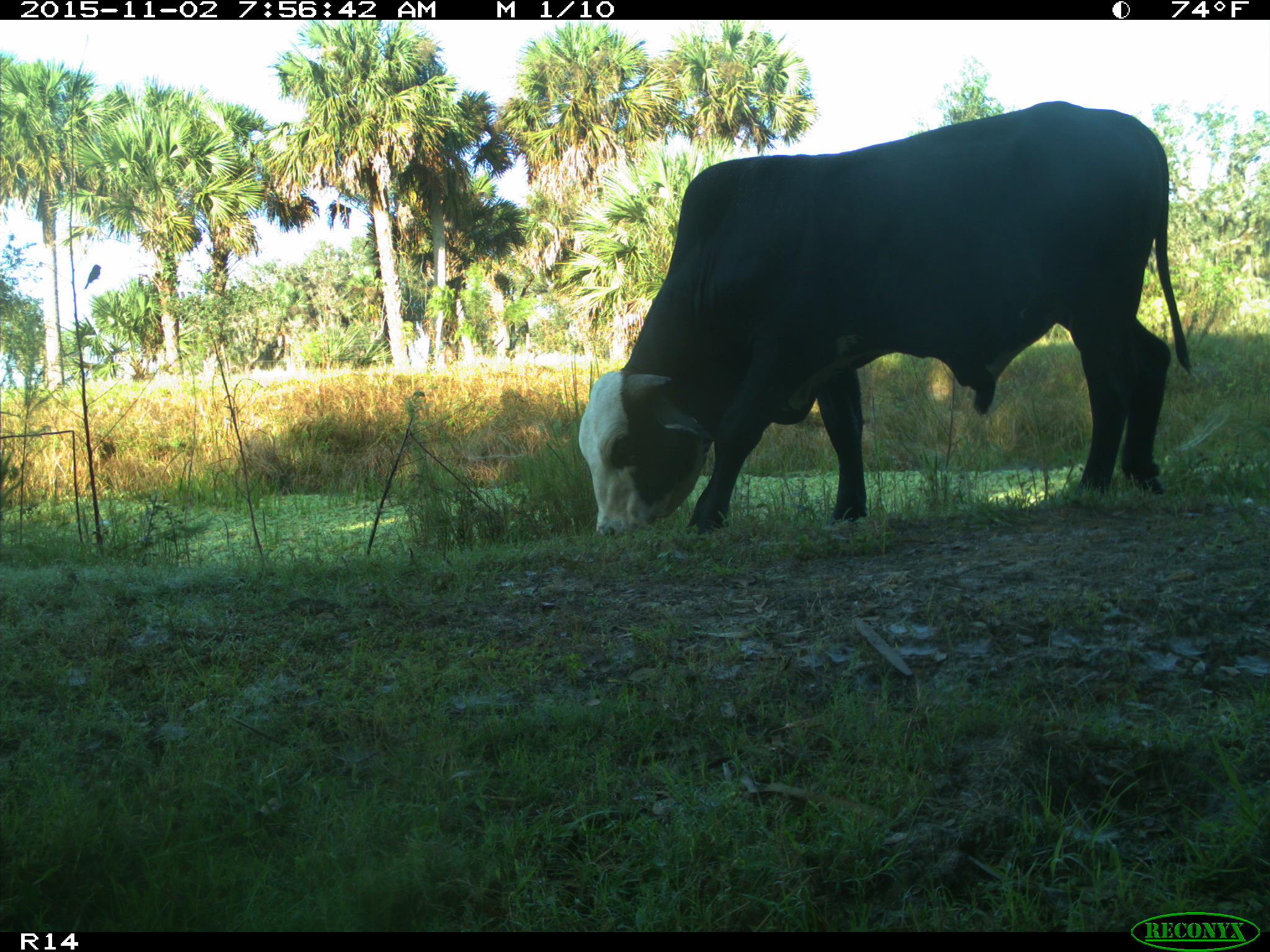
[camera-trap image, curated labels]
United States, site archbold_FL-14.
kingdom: Animalia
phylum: Chordata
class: Mammalia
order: Artiodactyla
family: Bovidae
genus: Bos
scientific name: Bos taurus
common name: domestic cow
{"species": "Bos taurus (domestic cow)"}